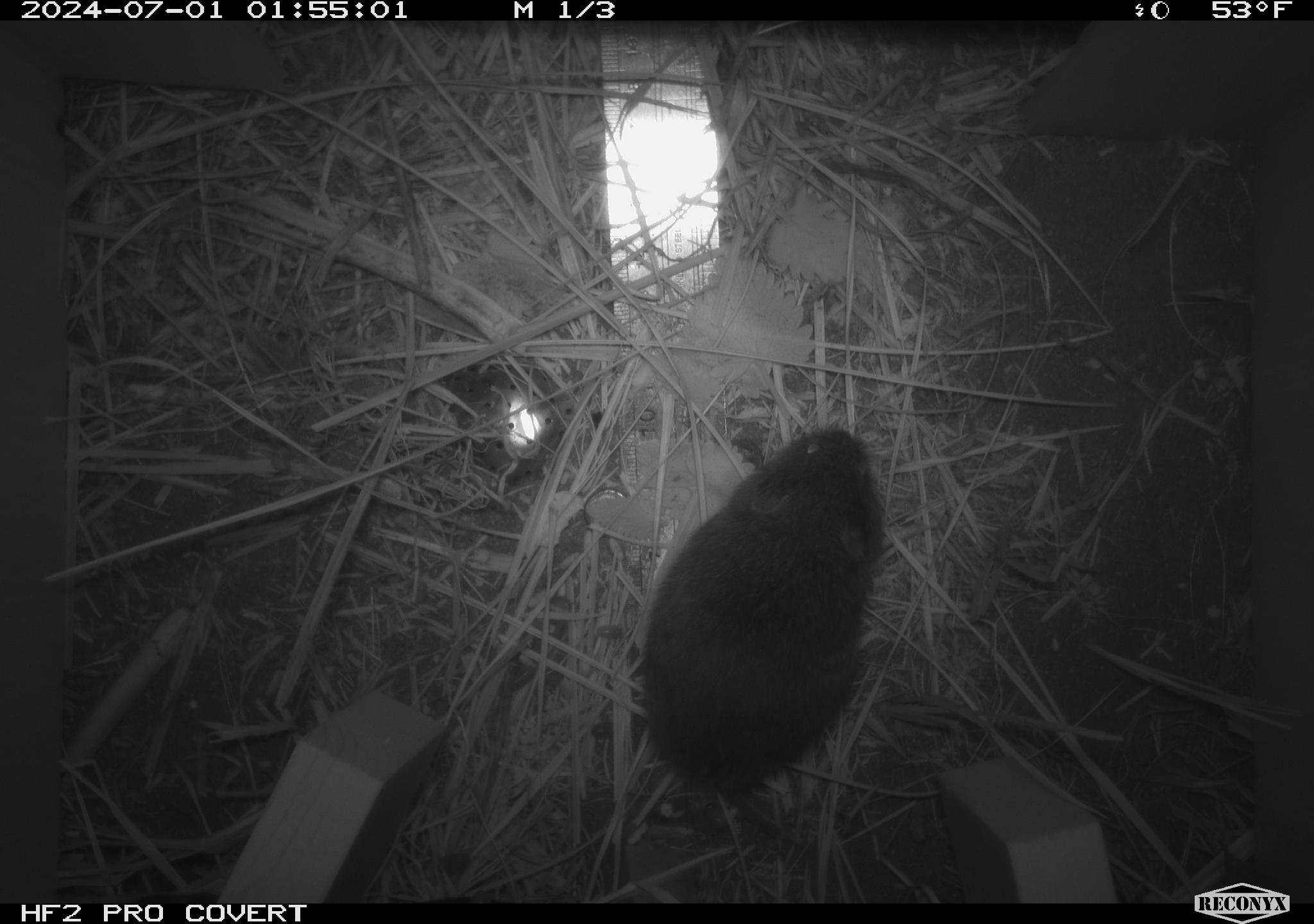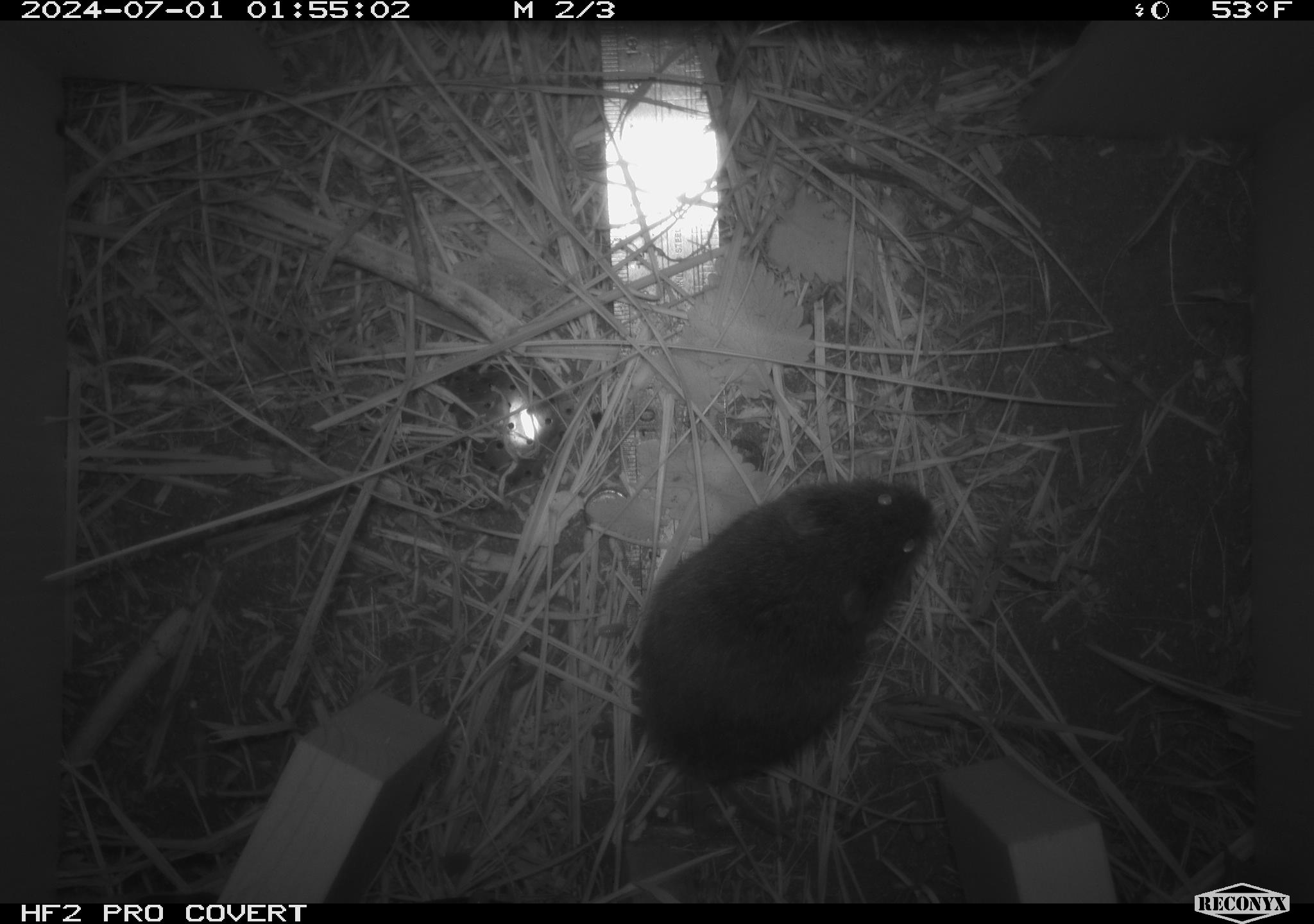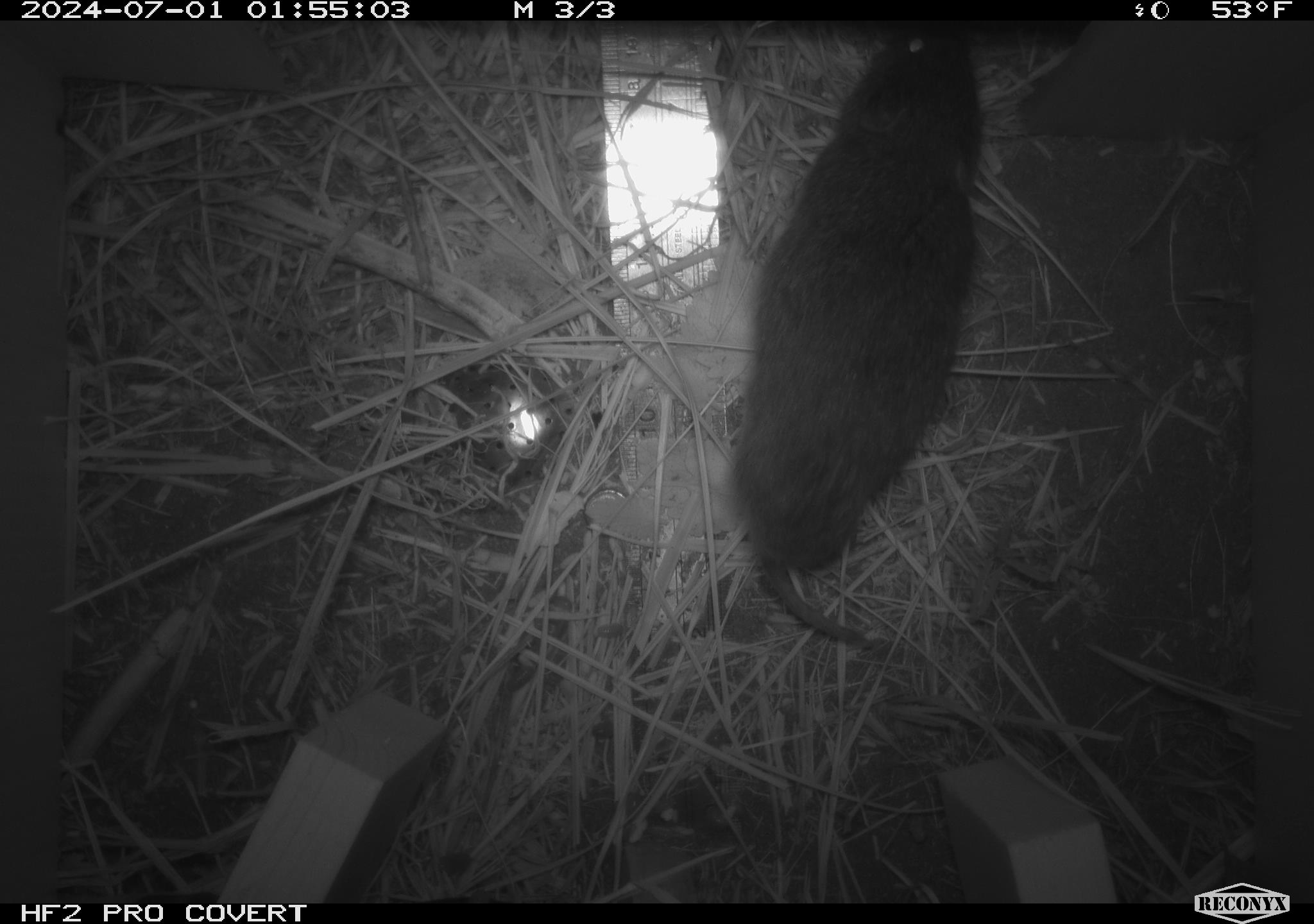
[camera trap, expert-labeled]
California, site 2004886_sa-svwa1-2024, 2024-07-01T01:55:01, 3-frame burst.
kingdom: Animalia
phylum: Chordata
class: Mammalia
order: Rodentia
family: Cricetidae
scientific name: Arvicolinae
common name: voles, lemmings, and muskrats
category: arvicolinae subfamily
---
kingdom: Animalia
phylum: Arthropoda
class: Malacostraca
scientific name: Malacostraca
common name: amphipods, crabs, isopods, krill, lobsters and shrimps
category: malacostracan